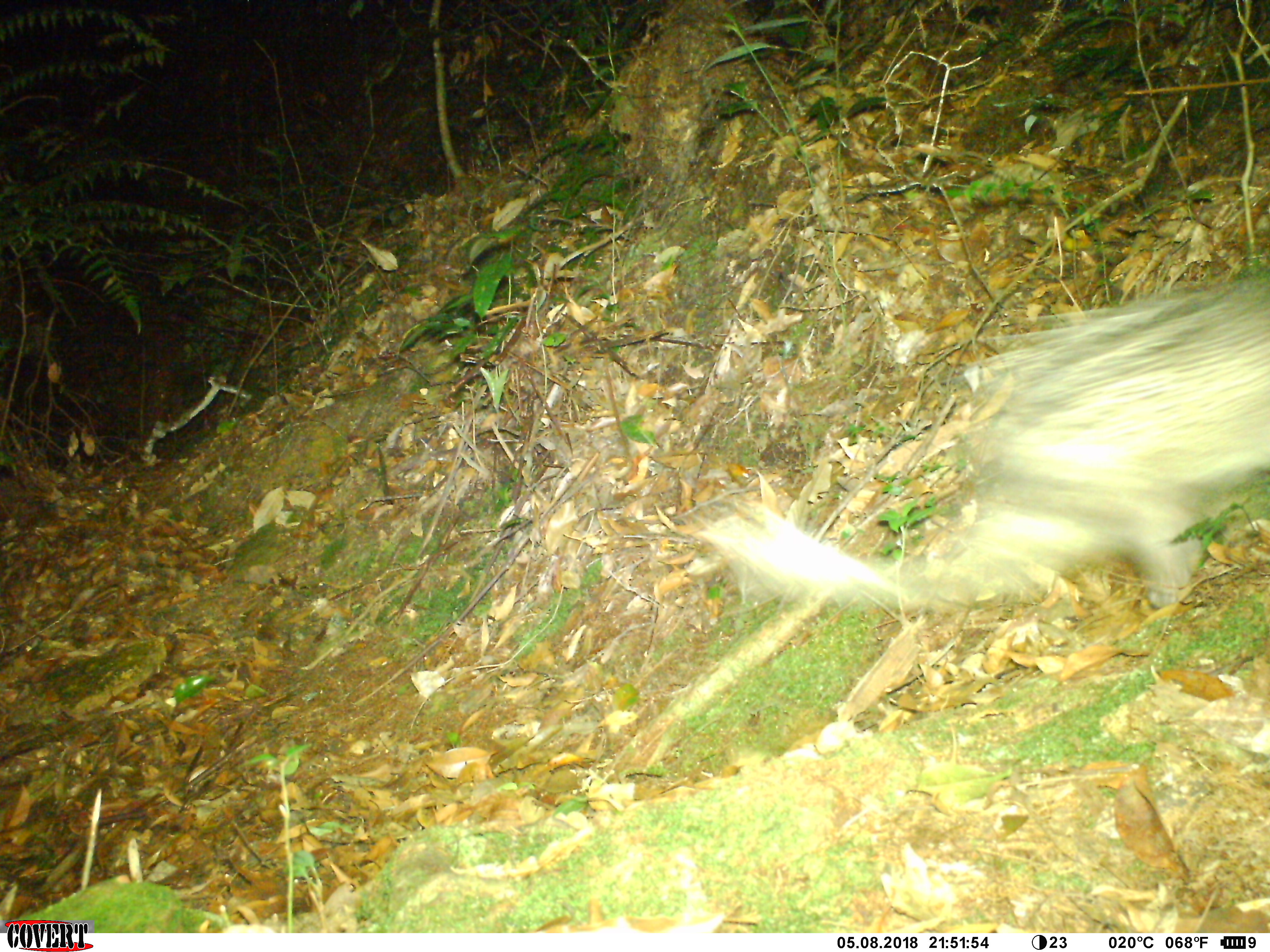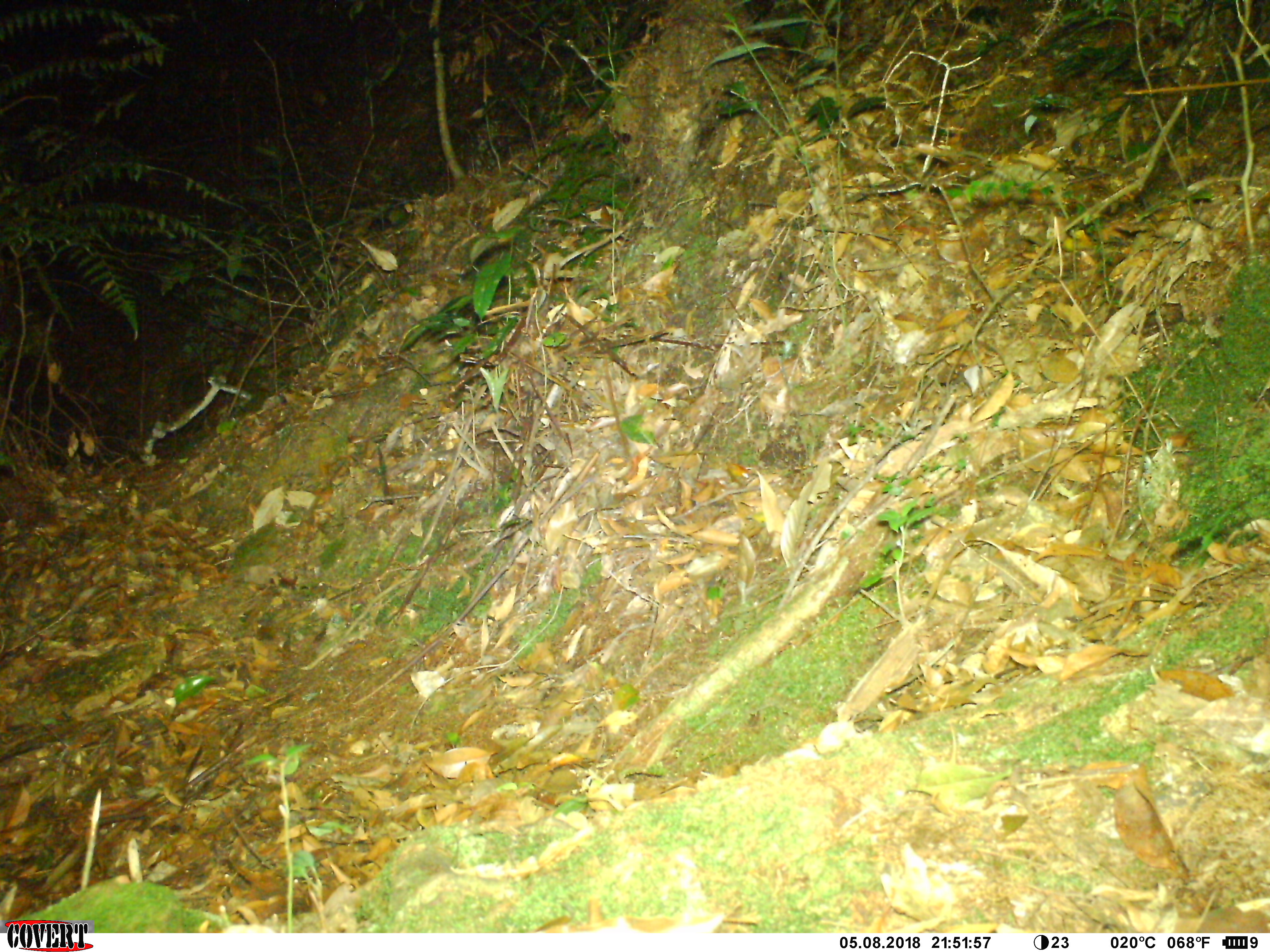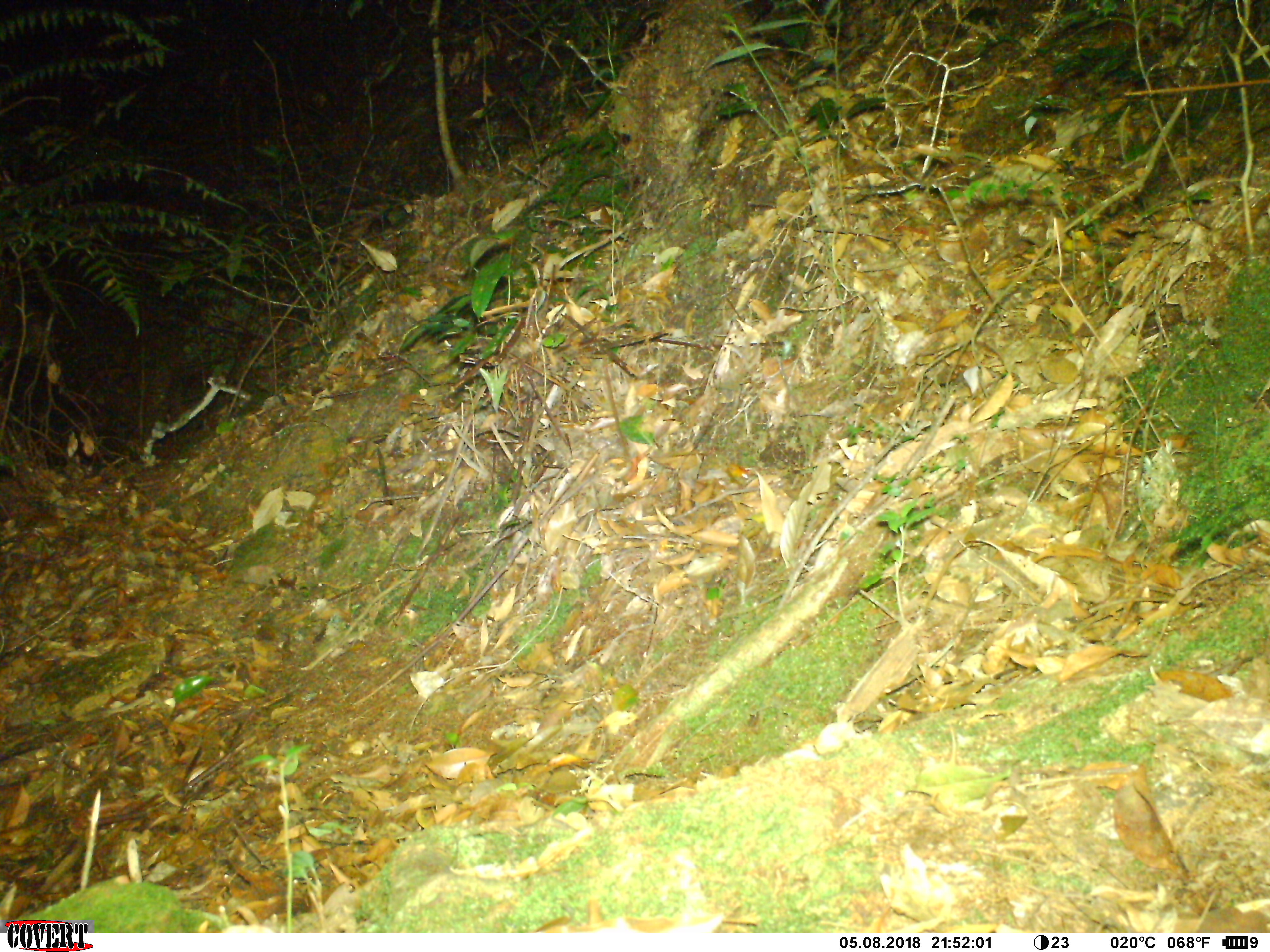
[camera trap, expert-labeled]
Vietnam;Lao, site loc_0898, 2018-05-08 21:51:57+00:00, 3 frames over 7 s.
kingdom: Animalia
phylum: Chordata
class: Mammalia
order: Rodentia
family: Hystricidae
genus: Atherurus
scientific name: Atherurus macrourus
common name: asiatic brush-tailed porcupine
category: asiatic brush tailed porcupine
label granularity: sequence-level